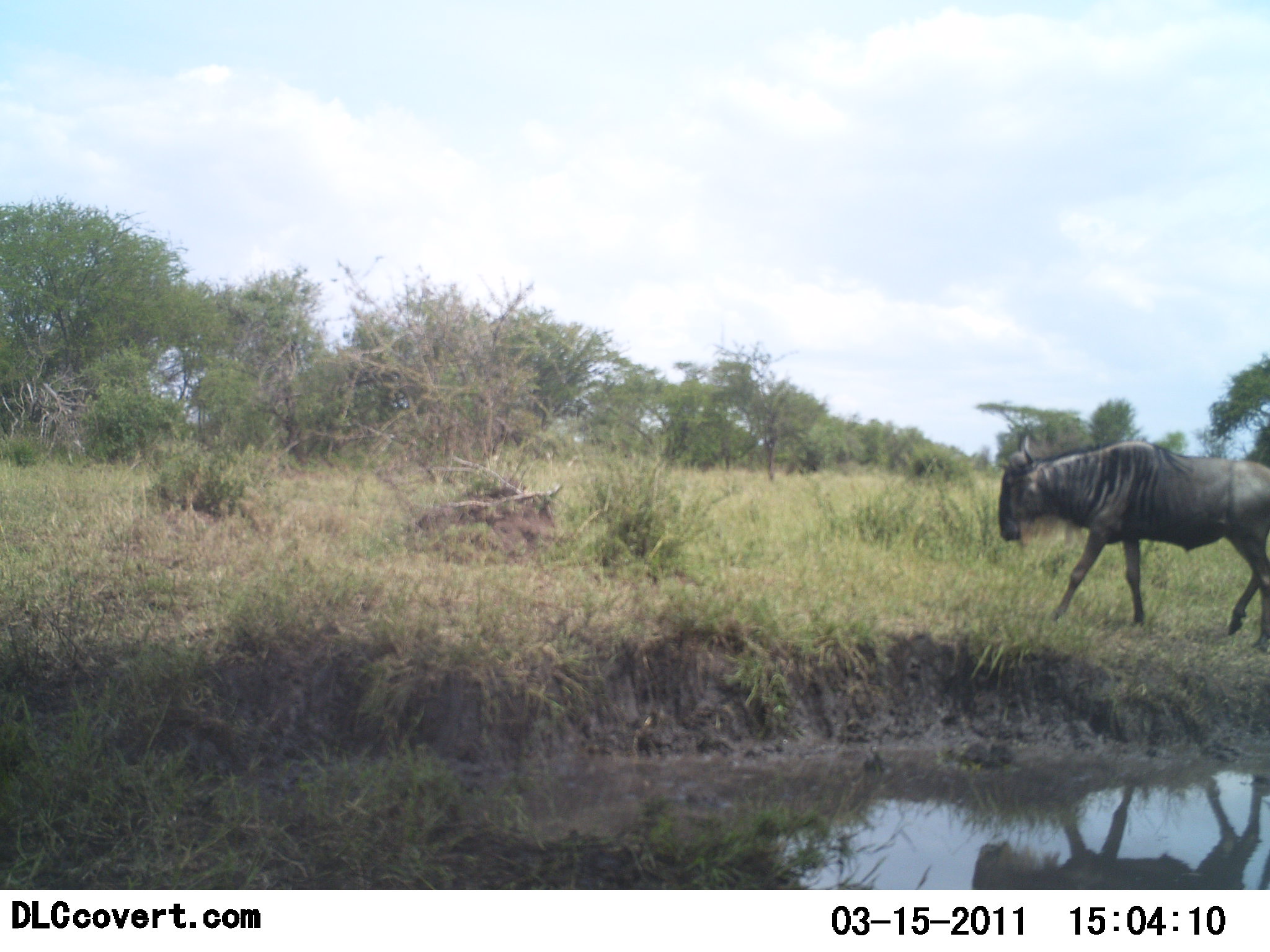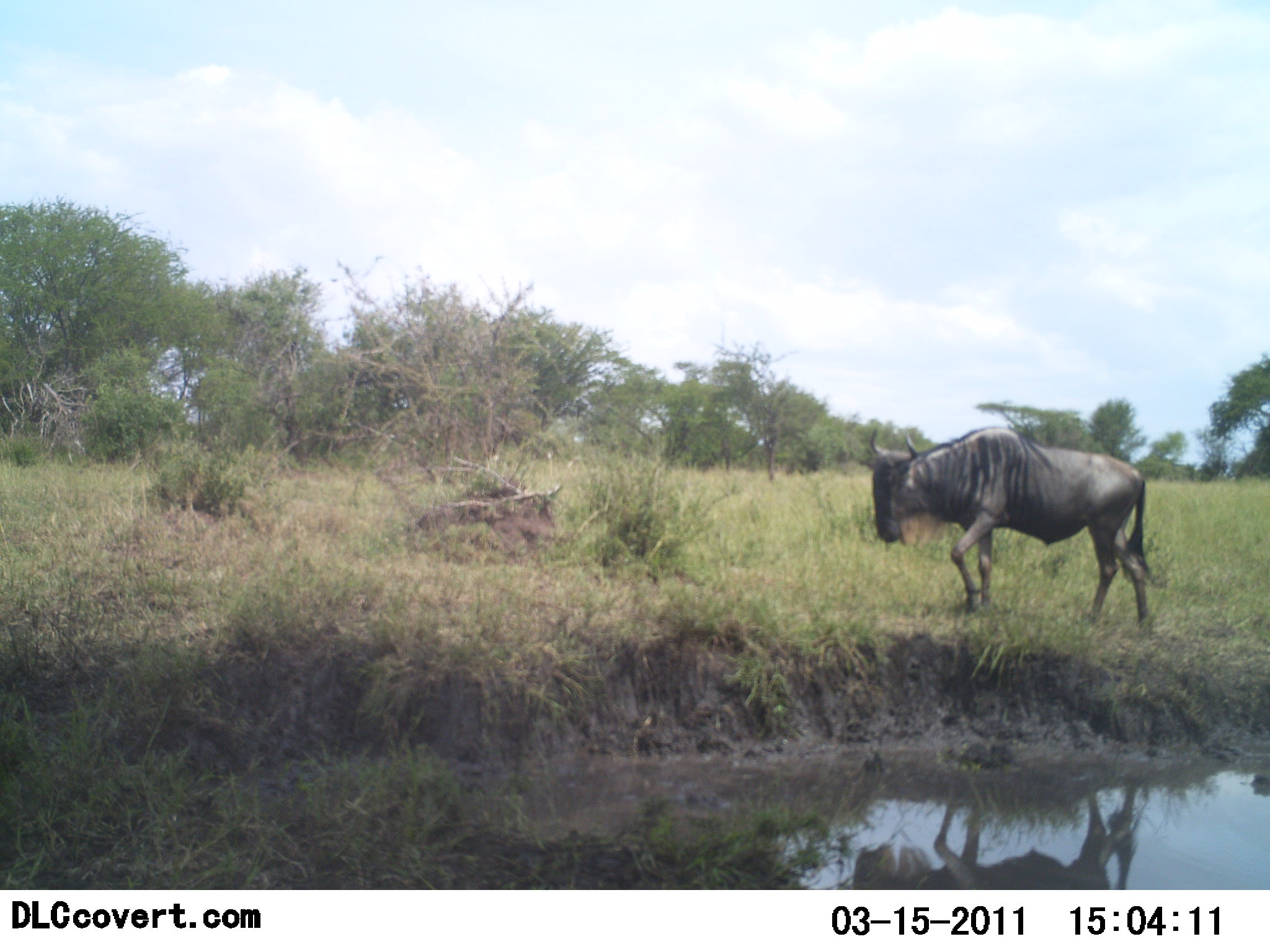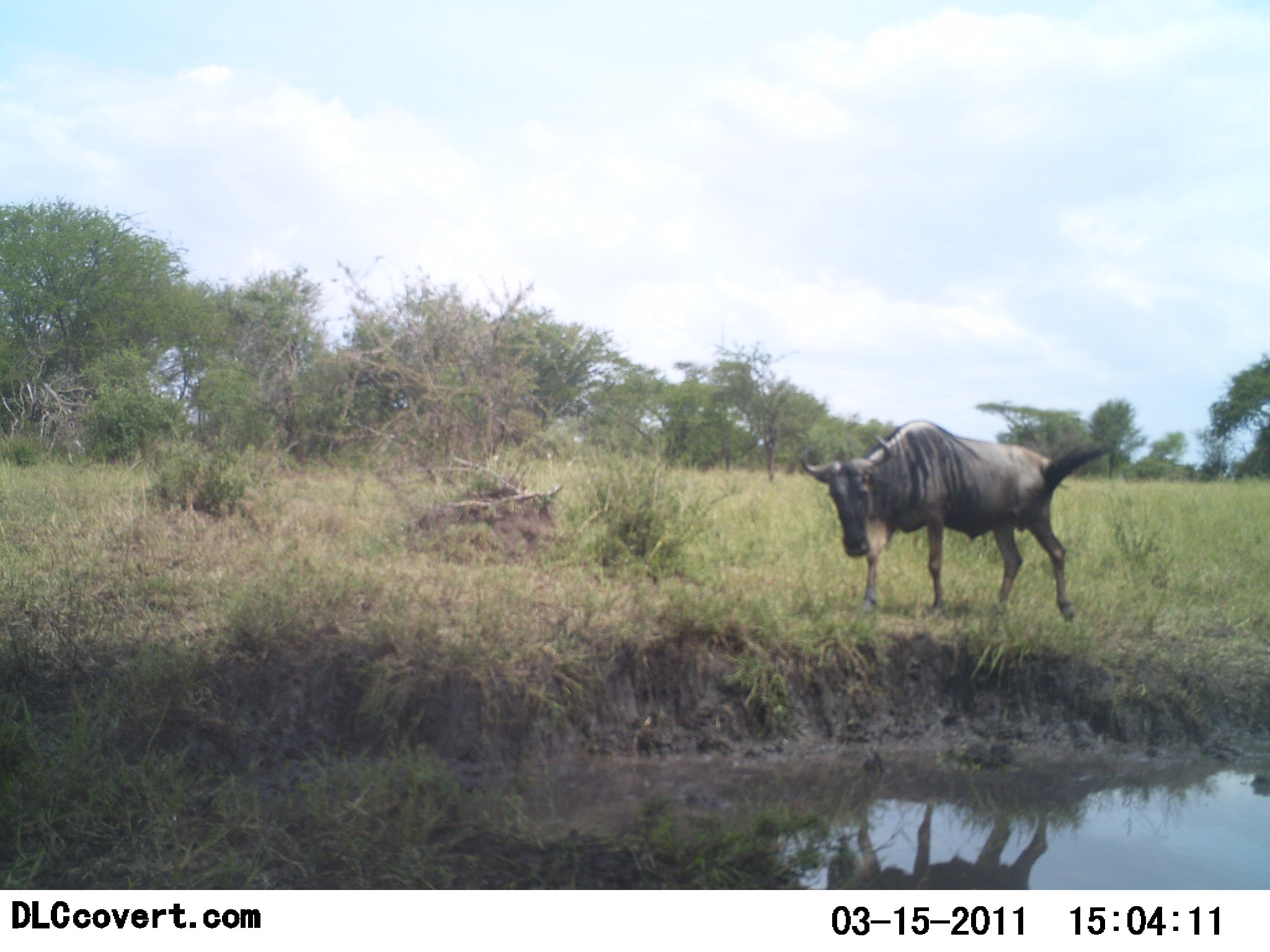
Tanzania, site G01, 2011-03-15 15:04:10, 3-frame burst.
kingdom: Animalia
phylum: Chordata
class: Mammalia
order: Artiodactyla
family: Bovidae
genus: Connochaetes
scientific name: Connochaetes taurinus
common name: blue wildebeest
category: wildebeest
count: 1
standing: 8%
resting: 0%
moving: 100%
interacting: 0%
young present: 0%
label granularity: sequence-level